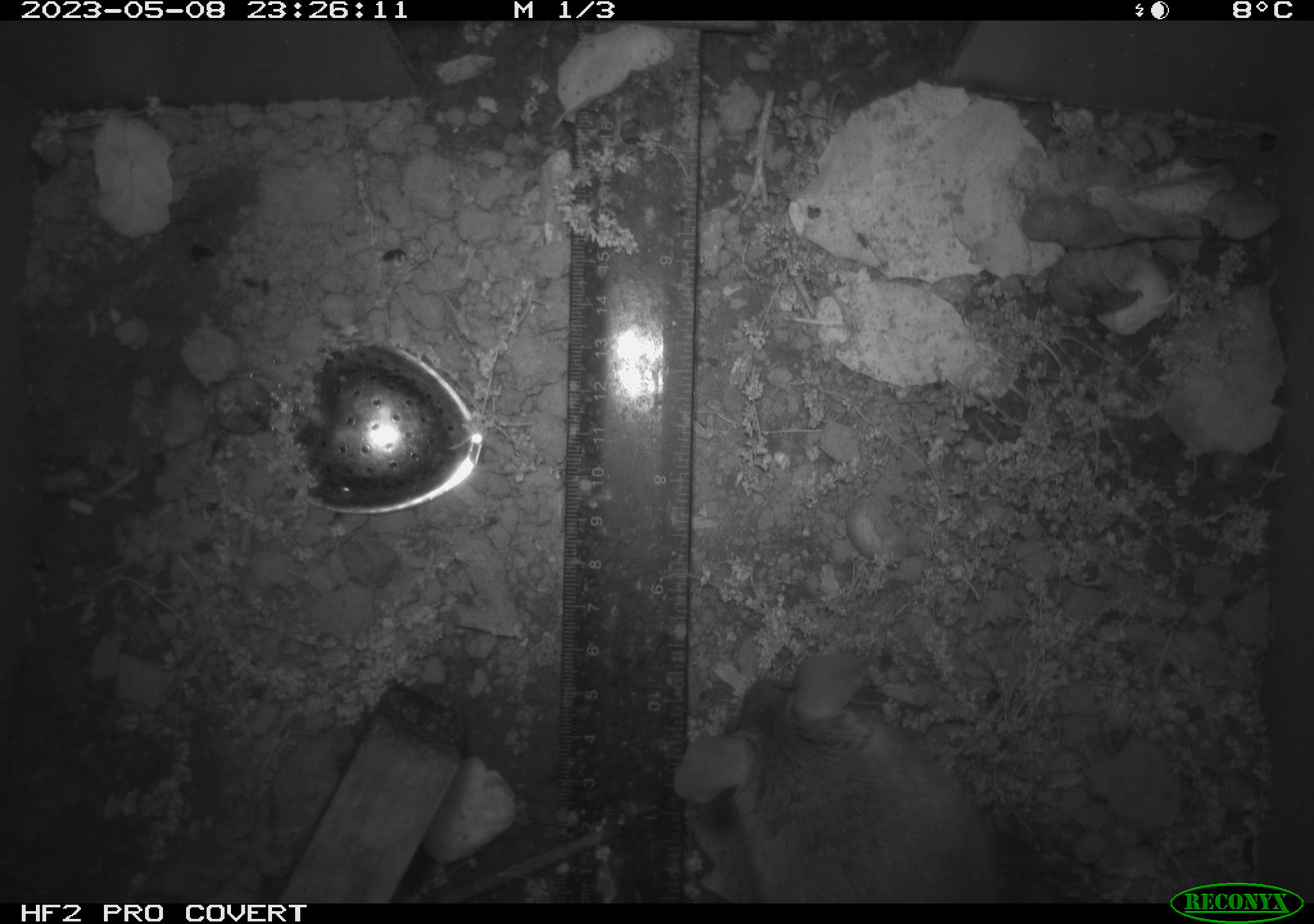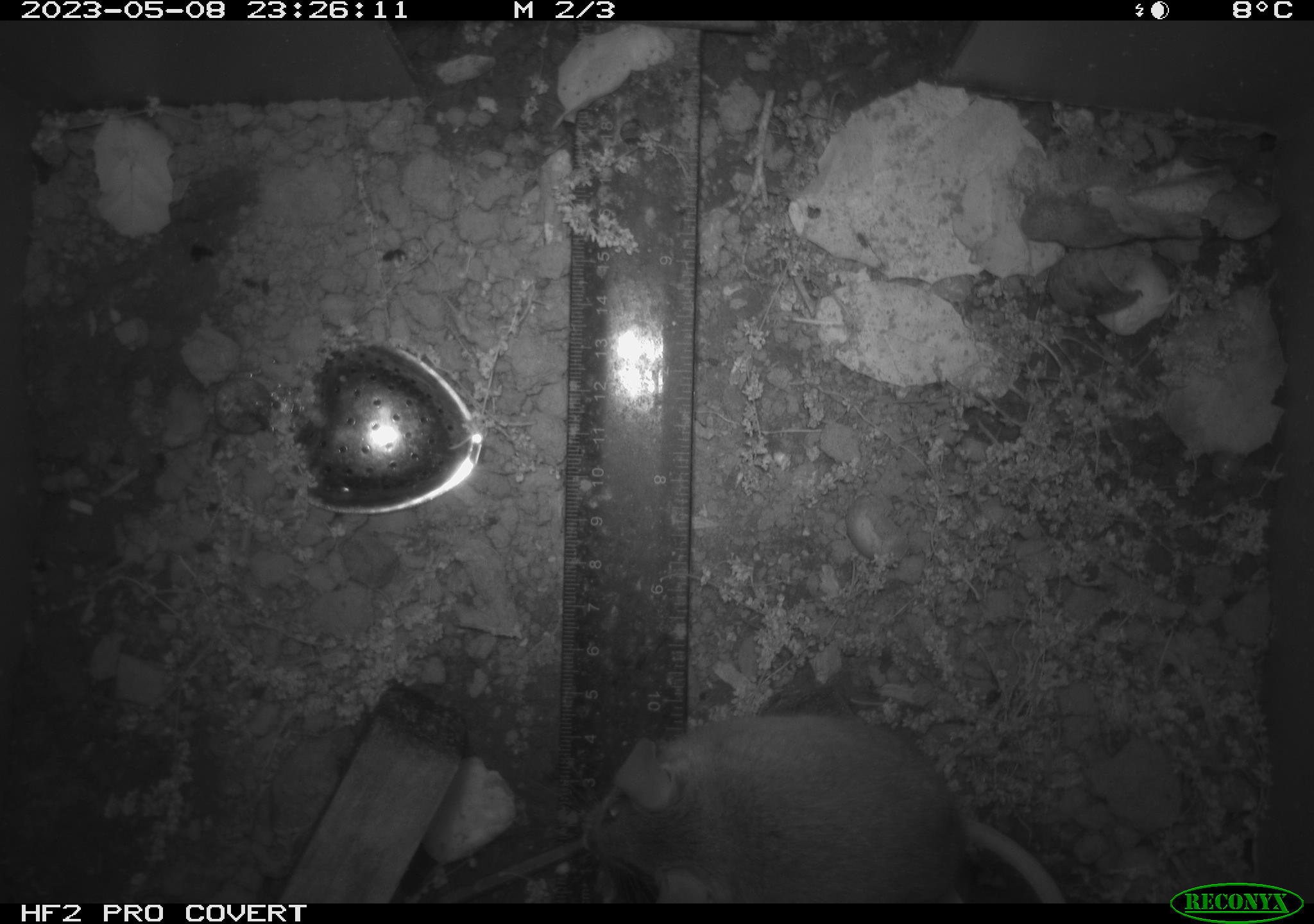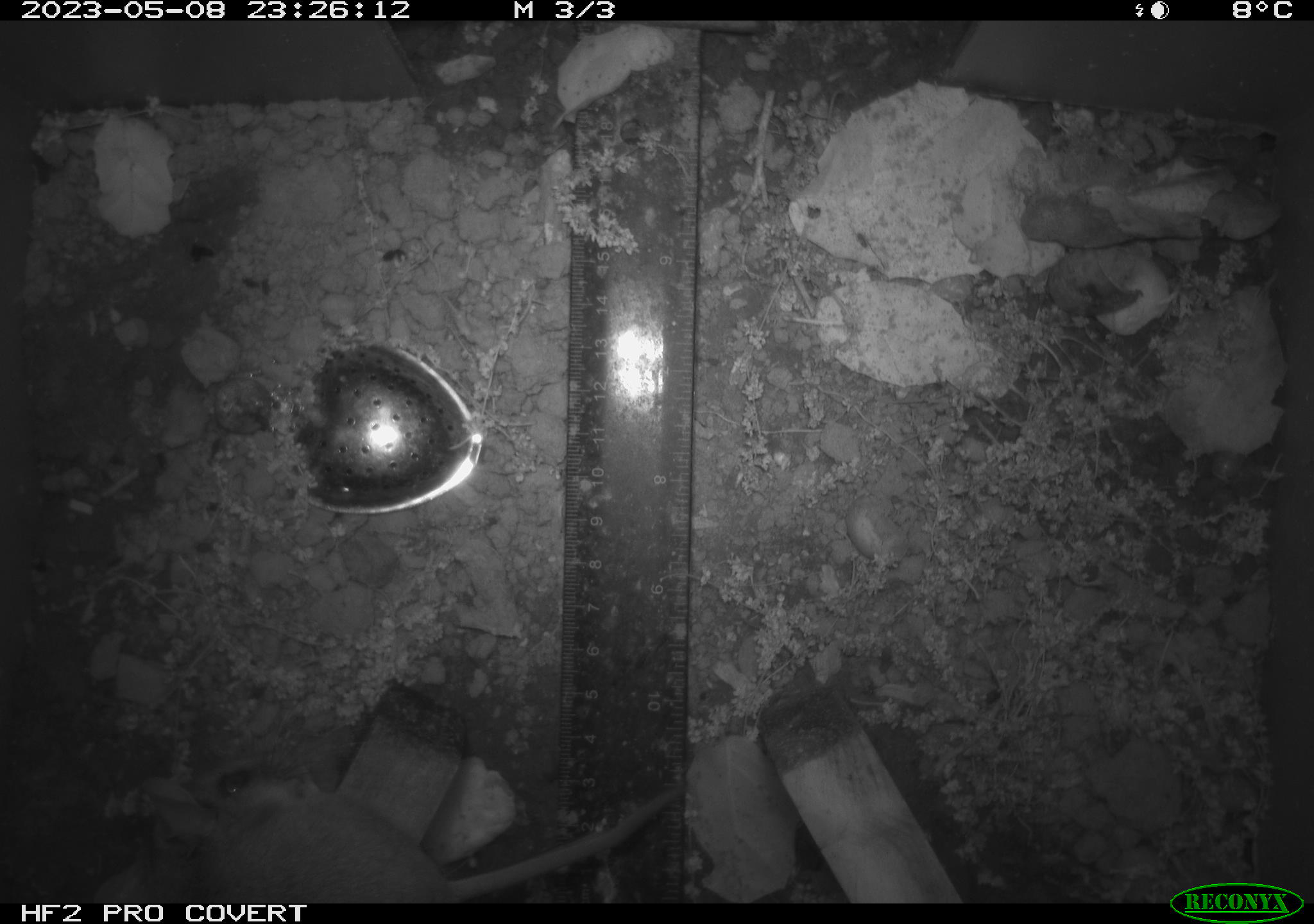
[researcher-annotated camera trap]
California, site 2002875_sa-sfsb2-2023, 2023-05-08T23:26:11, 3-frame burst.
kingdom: Animalia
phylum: Chordata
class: Mammalia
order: Rodentia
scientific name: Rodentia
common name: mouse species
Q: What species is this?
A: Mouse species (Rodentia).